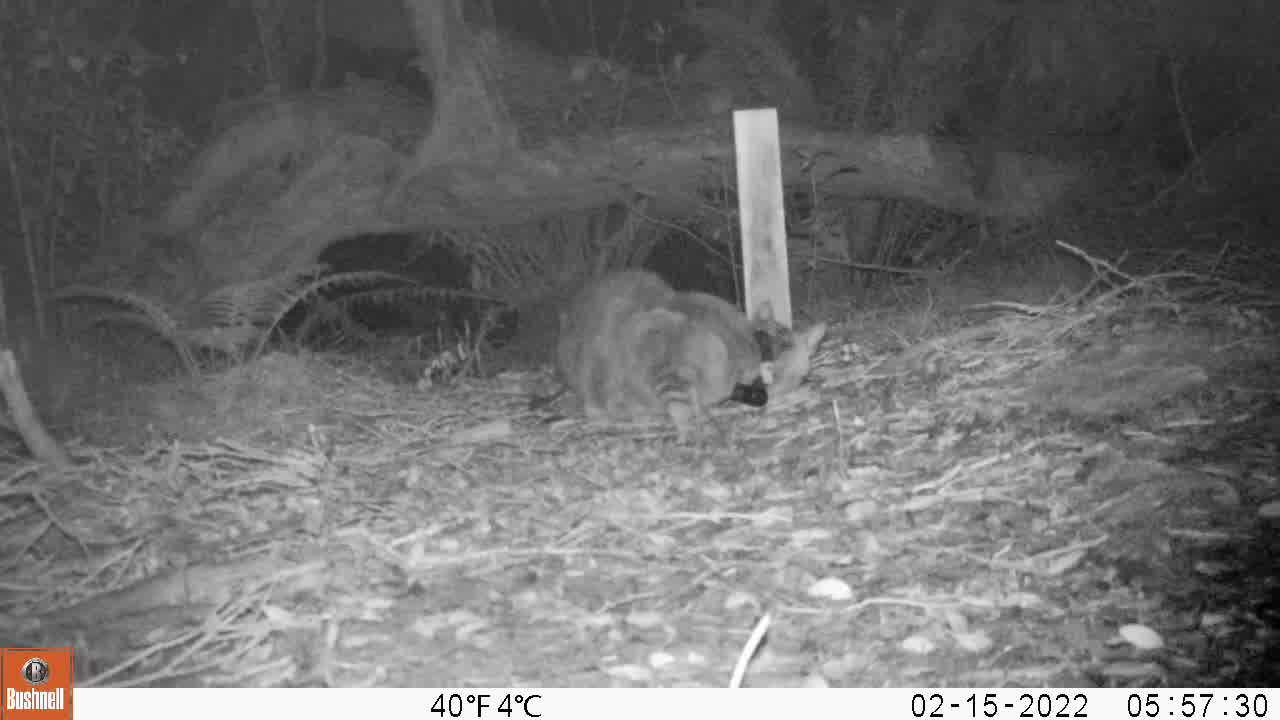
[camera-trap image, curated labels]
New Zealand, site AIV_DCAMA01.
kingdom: Animalia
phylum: Chordata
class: Mammalia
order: Carnivora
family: Felidae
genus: Felis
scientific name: Felis catus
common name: domestic cat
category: cat